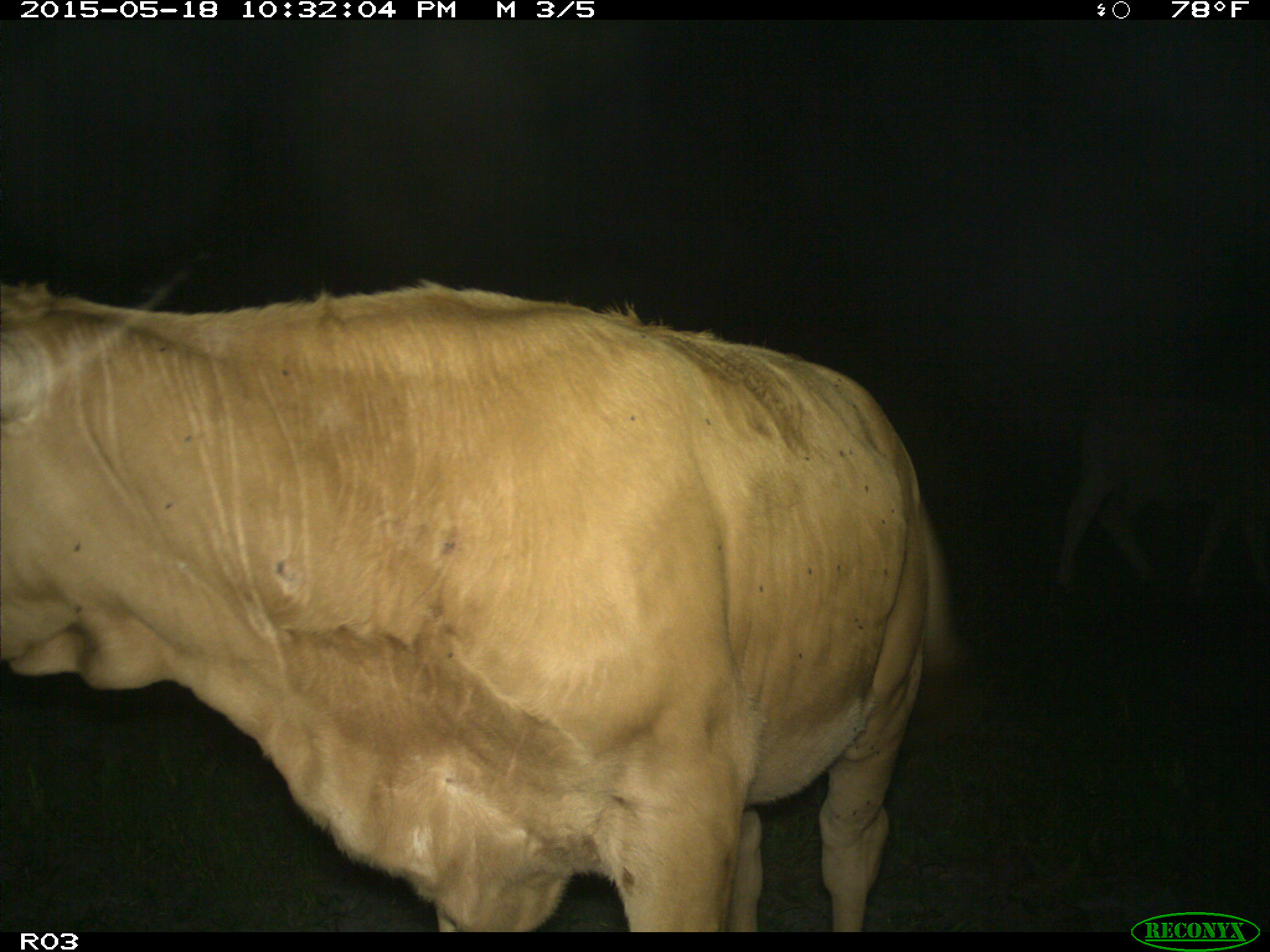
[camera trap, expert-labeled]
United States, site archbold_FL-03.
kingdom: Animalia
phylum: Chordata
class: Mammalia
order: Artiodactyla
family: Bovidae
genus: Bos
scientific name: Bos taurus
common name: domestic cow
Bos taurus (domestic cow).